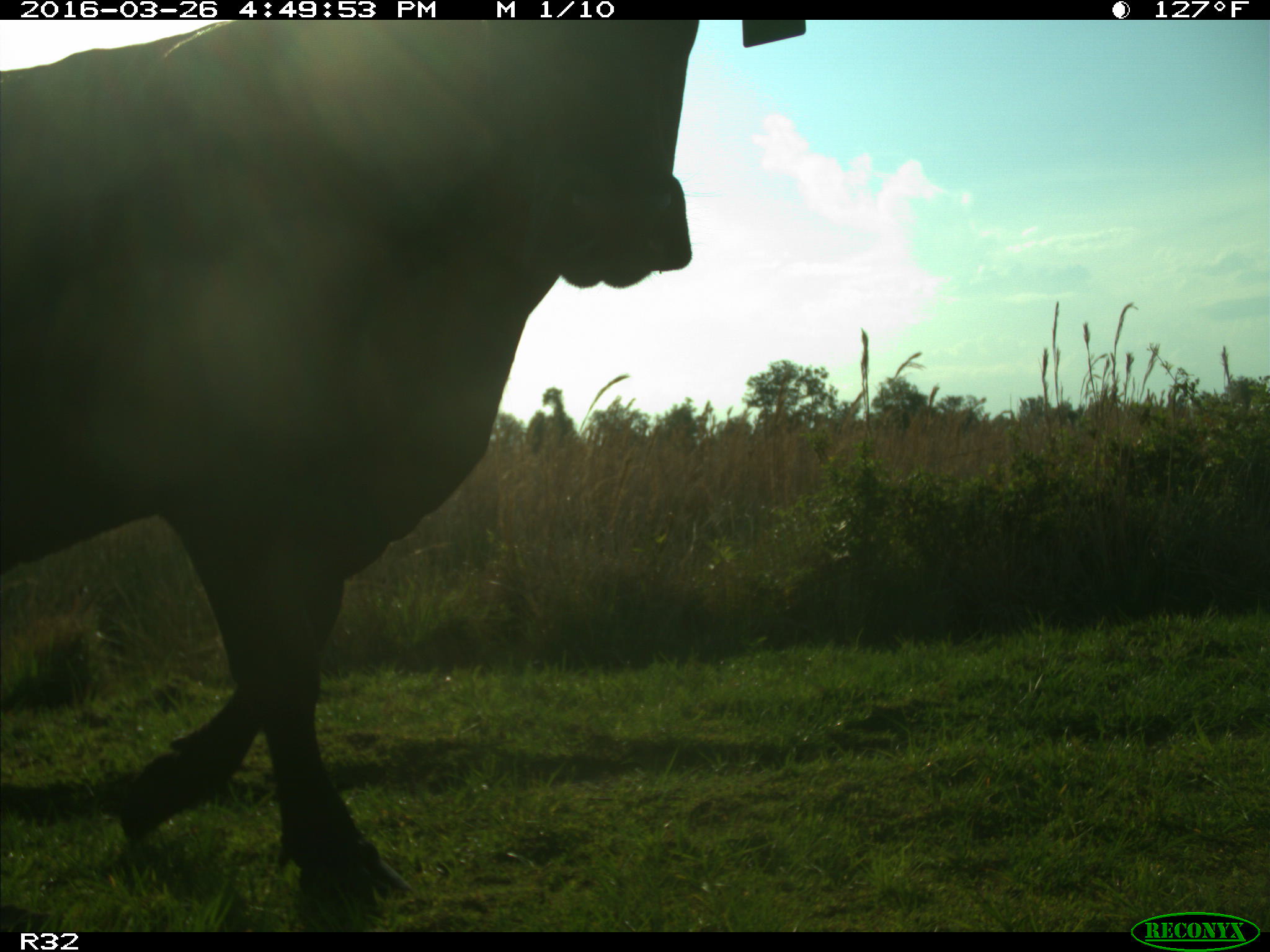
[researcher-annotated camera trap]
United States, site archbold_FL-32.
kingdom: Animalia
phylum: Chordata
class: Mammalia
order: Artiodactyla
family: Bovidae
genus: Bos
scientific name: Bos taurus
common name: domestic cow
Bos taurus (domestic cow).